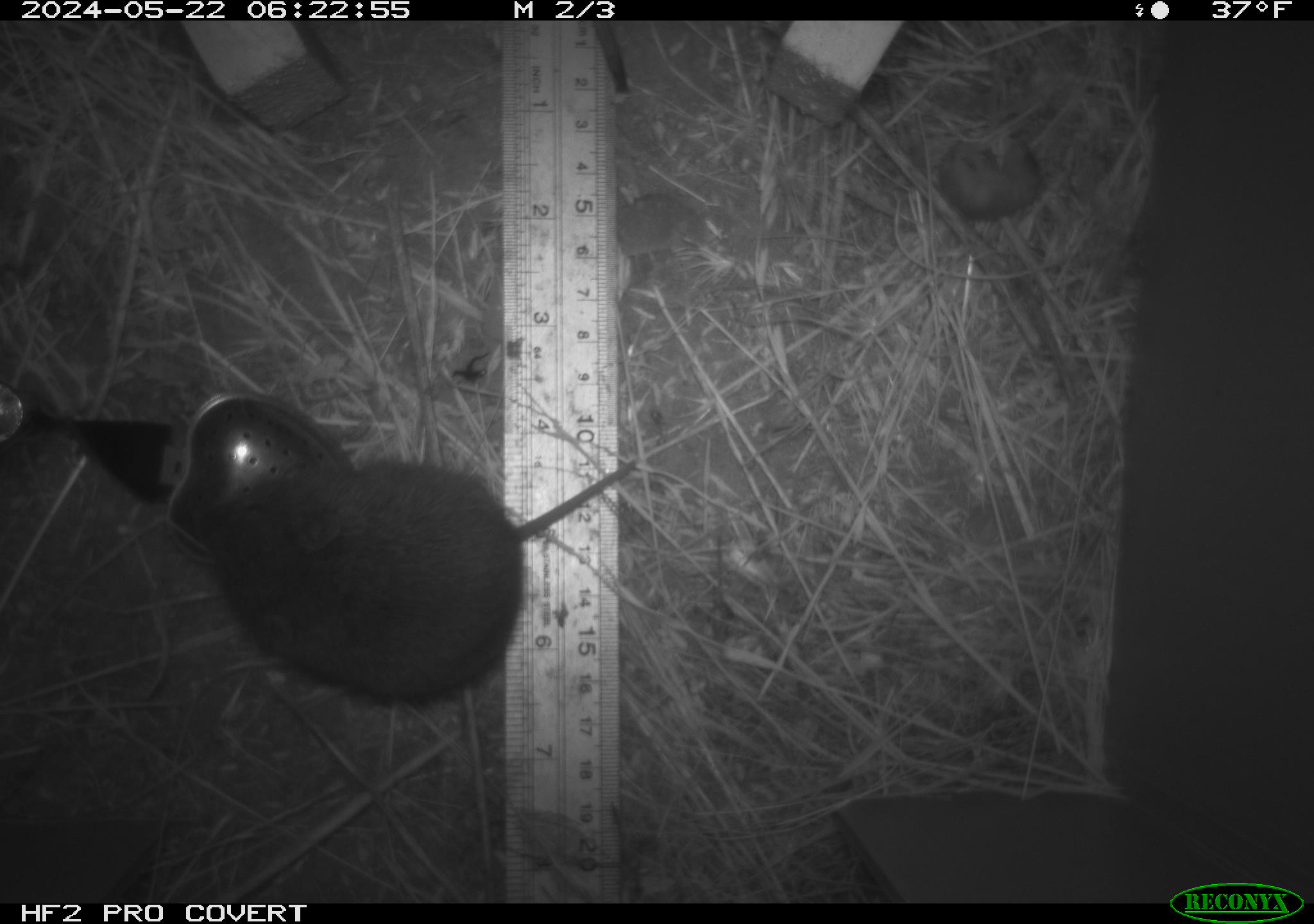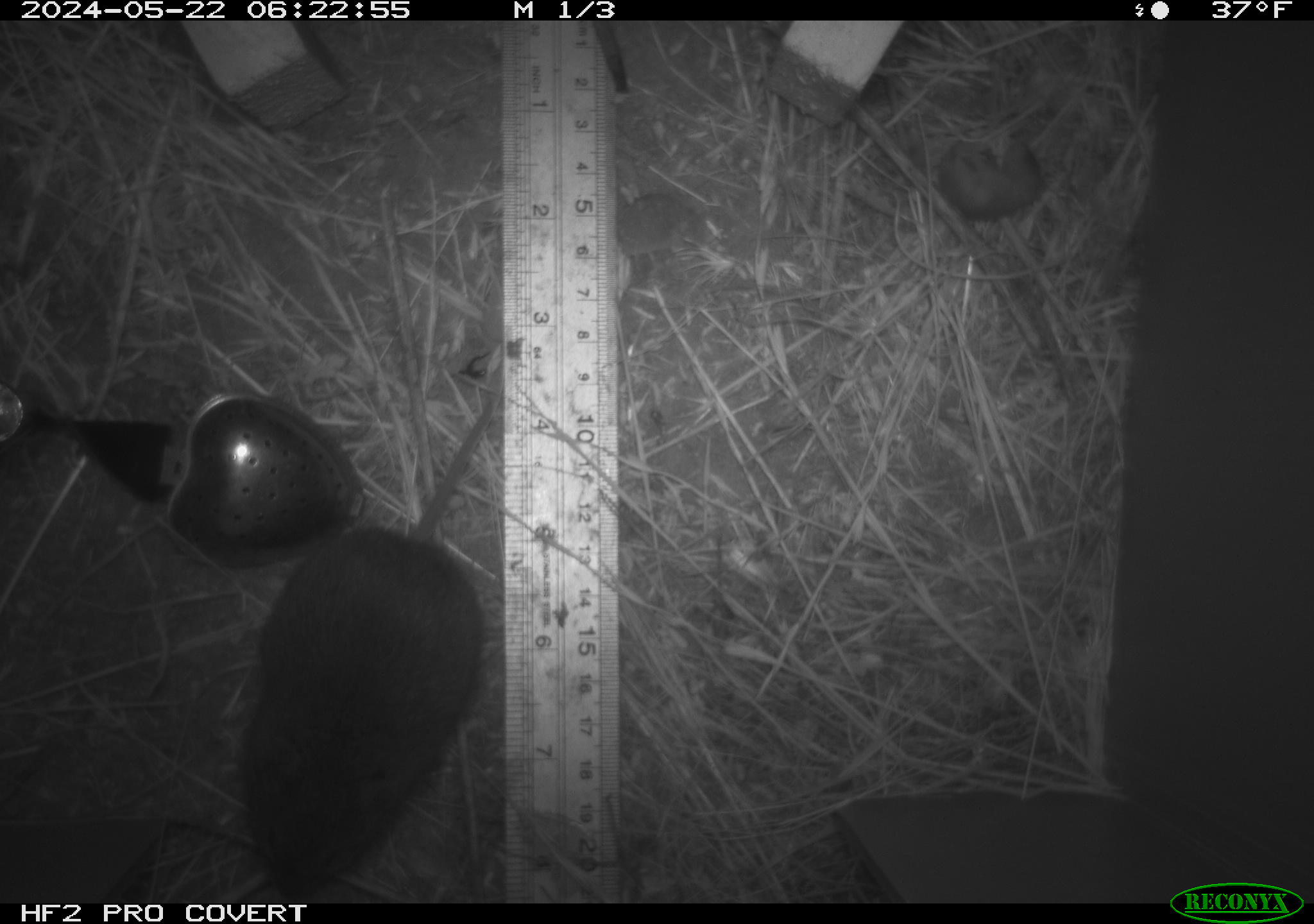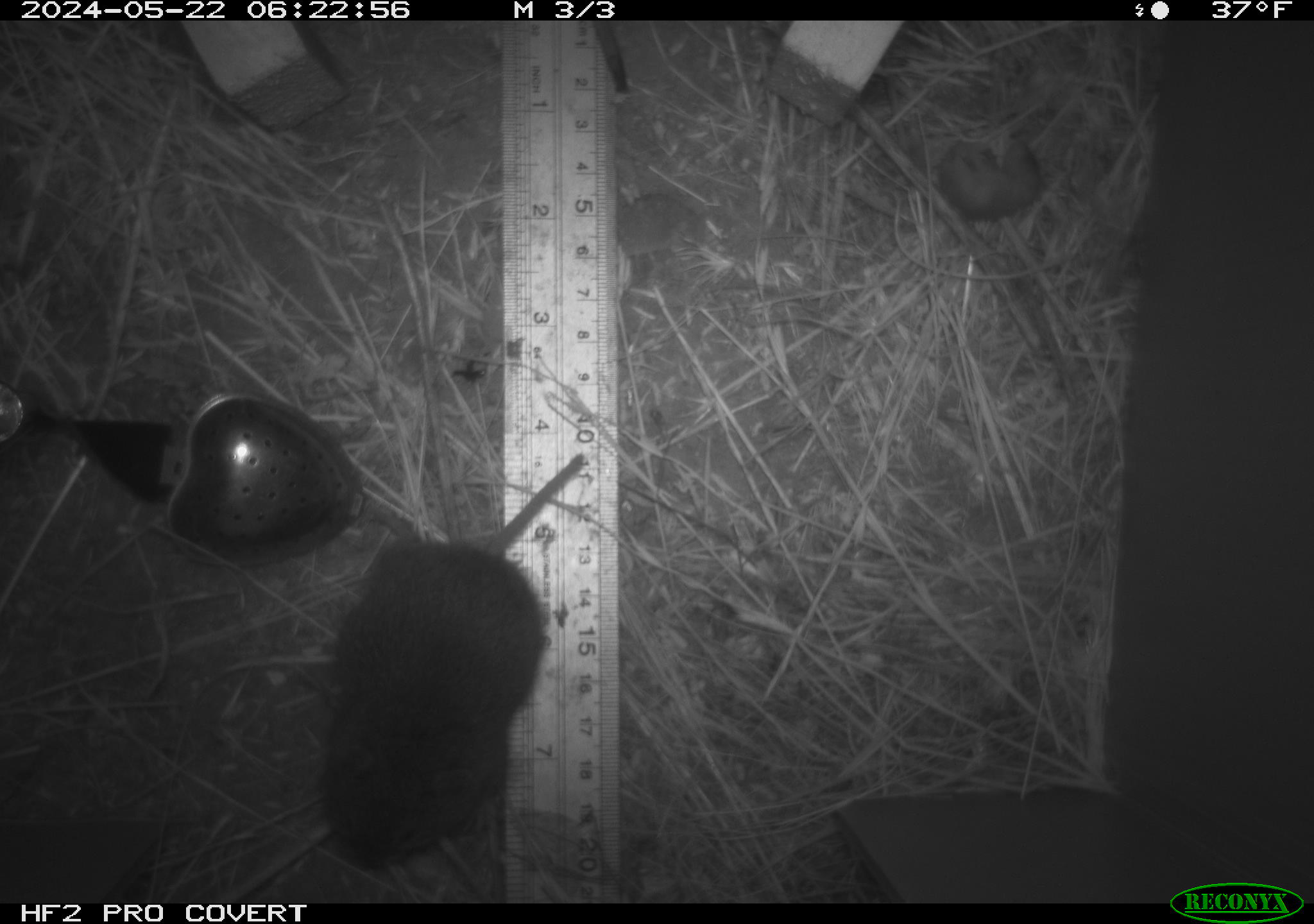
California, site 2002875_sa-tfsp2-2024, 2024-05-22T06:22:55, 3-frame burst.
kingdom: Animalia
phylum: Chordata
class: Mammalia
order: Rodentia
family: Cricetidae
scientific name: Arvicolinae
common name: voles, lemmings, and muskrats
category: arvicolinae subfamily